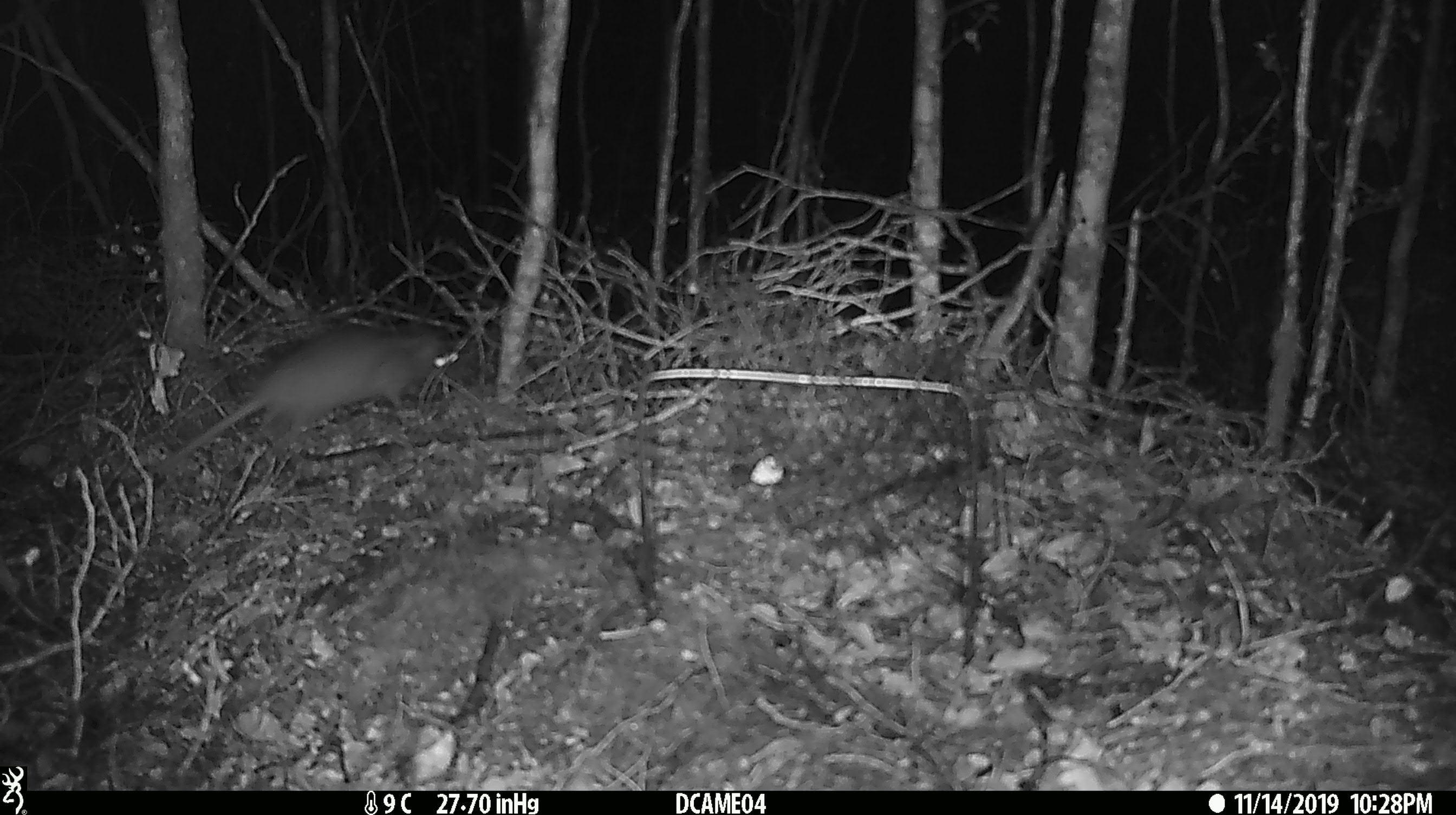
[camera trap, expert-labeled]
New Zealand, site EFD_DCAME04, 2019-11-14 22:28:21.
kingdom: Animalia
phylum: Chordata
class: Mammalia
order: Rodentia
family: Muridae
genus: Rattus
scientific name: Rattus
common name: rat